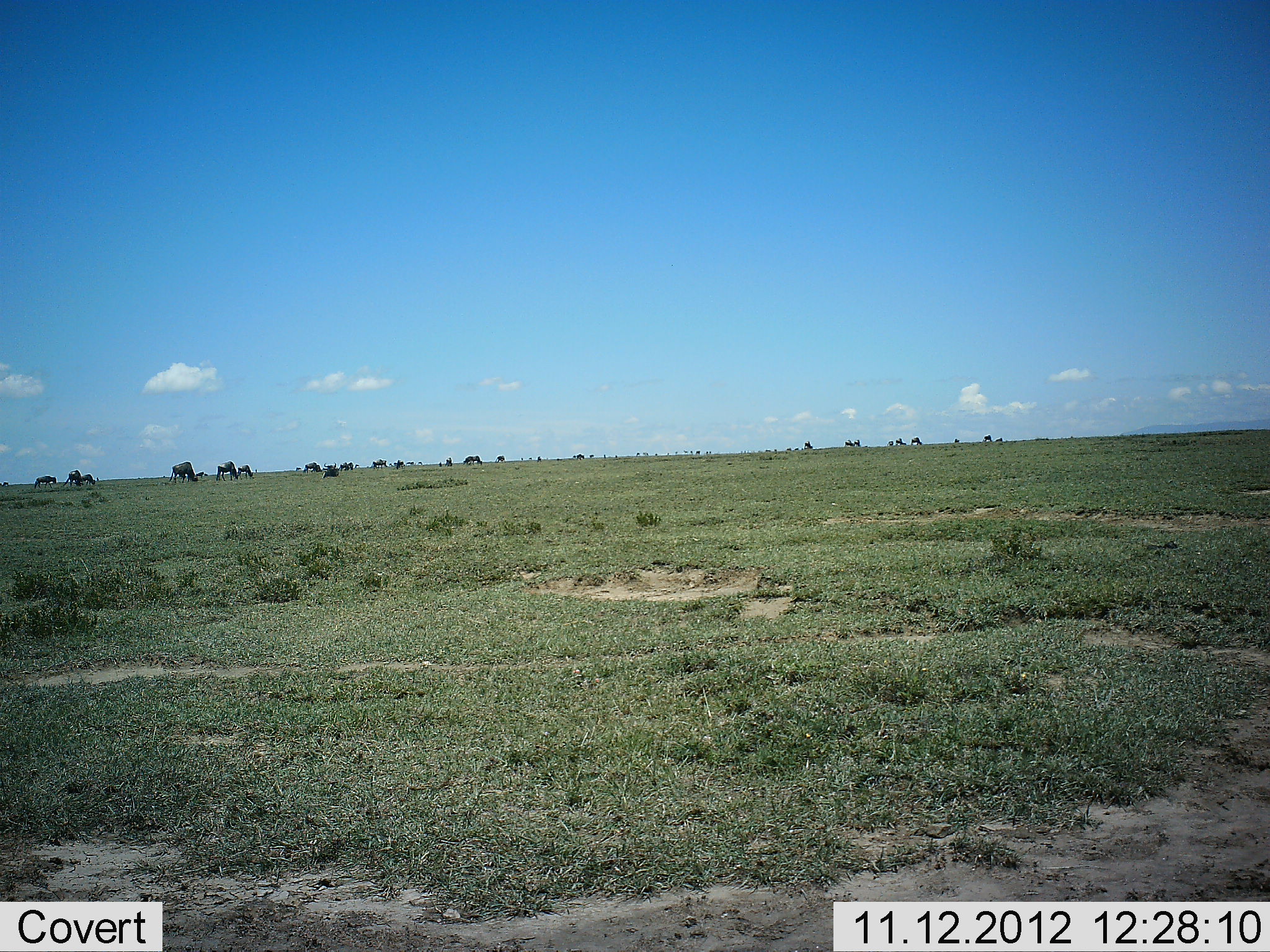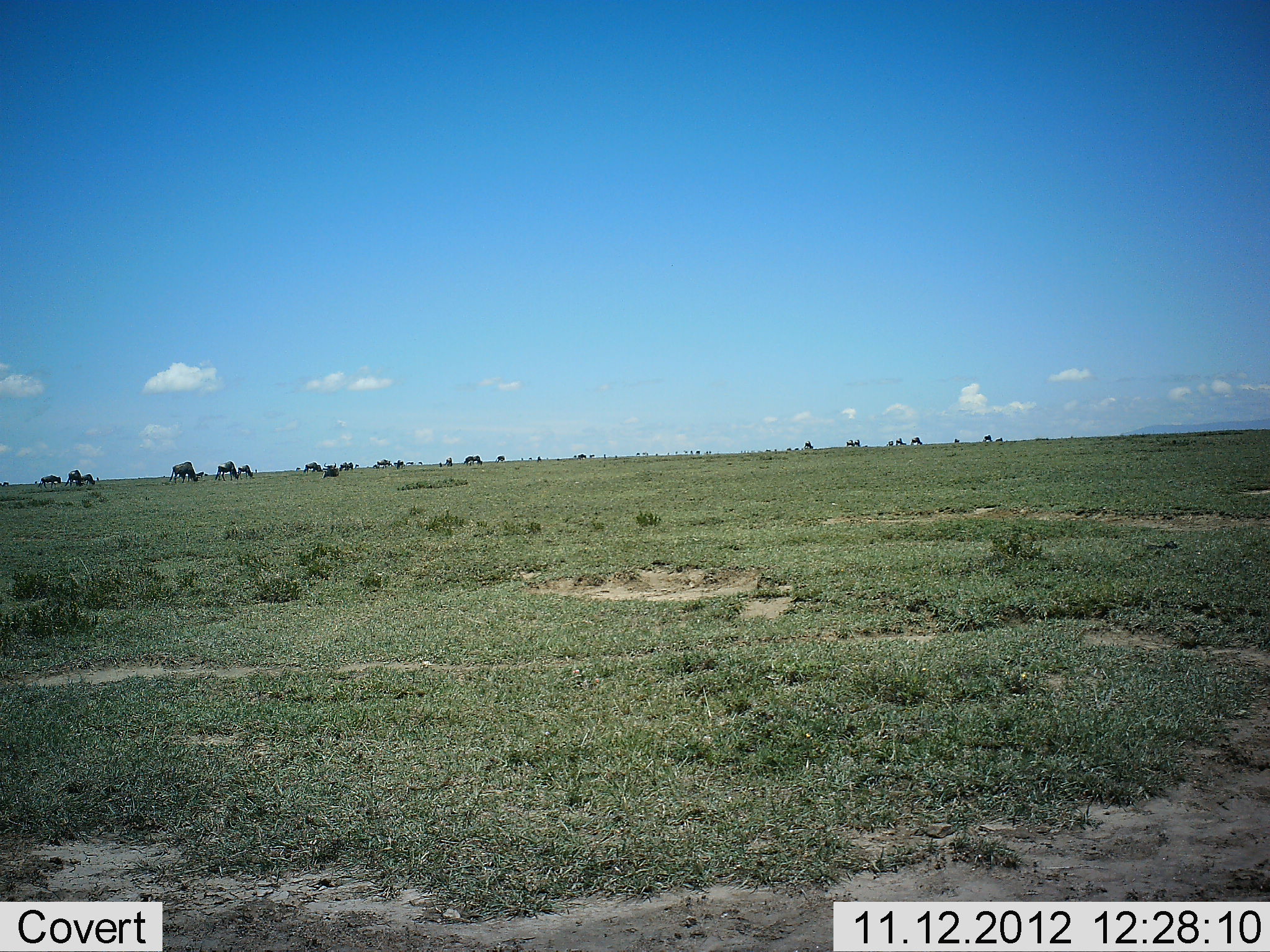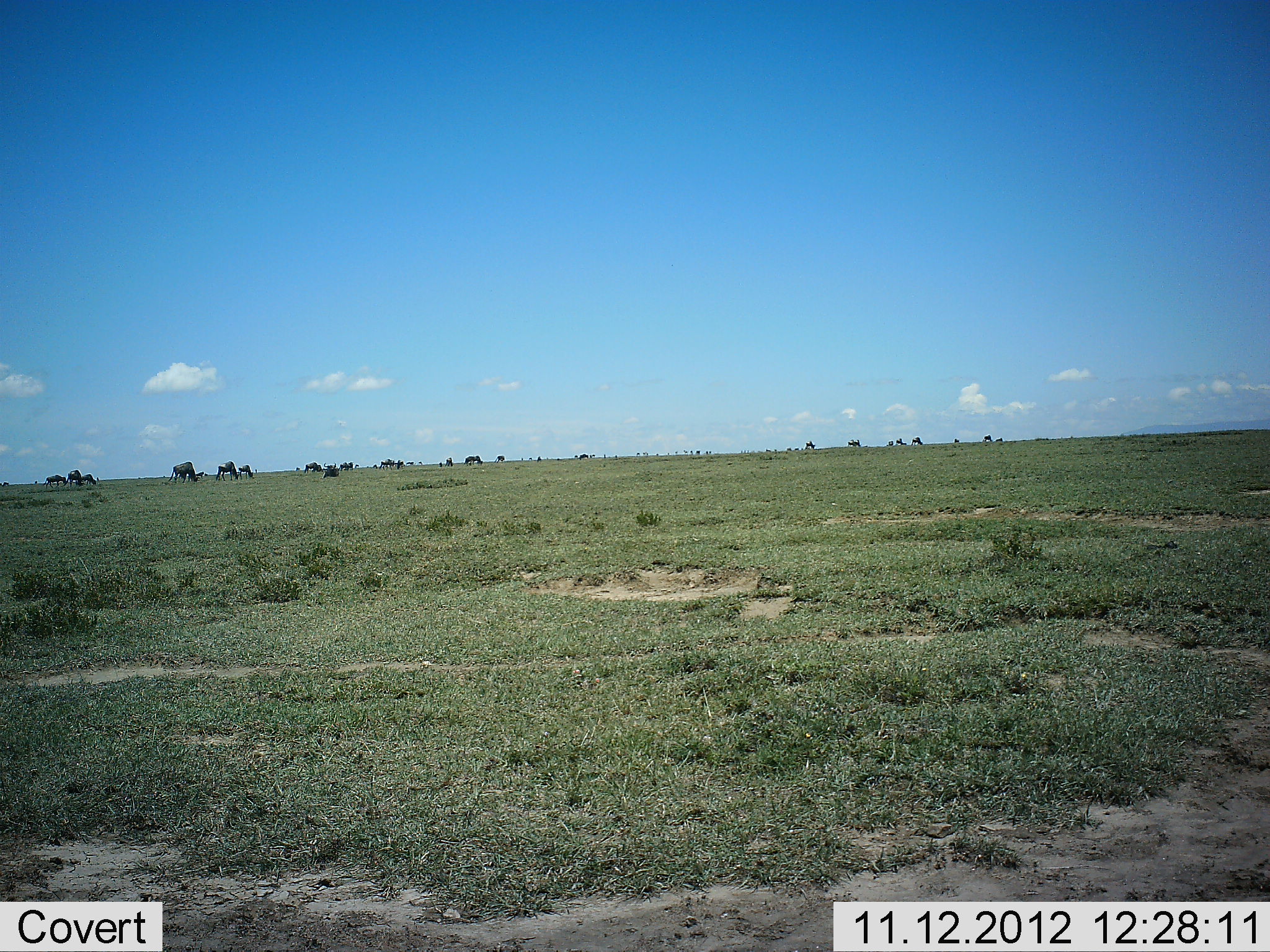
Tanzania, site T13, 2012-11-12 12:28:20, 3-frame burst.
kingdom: Animalia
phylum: Chordata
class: Mammalia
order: Artiodactyla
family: Bovidae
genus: Connochaetes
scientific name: Connochaetes taurinus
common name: blue wildebeest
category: wildebeest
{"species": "wildebeest (blue wildebeest) (Connochaetes taurinus)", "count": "11-50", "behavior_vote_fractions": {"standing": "10%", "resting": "0%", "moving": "50%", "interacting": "0%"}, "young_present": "0%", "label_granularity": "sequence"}